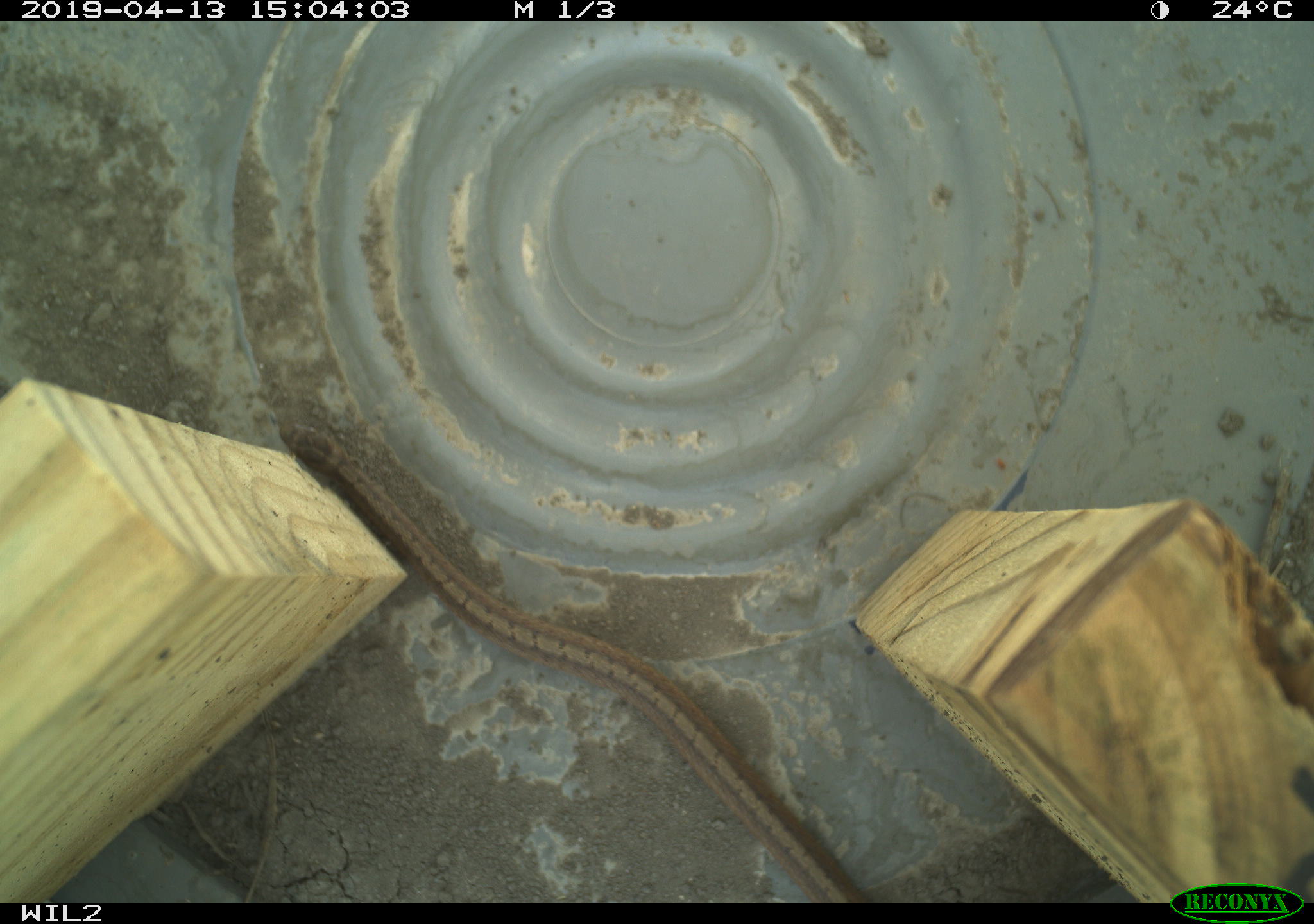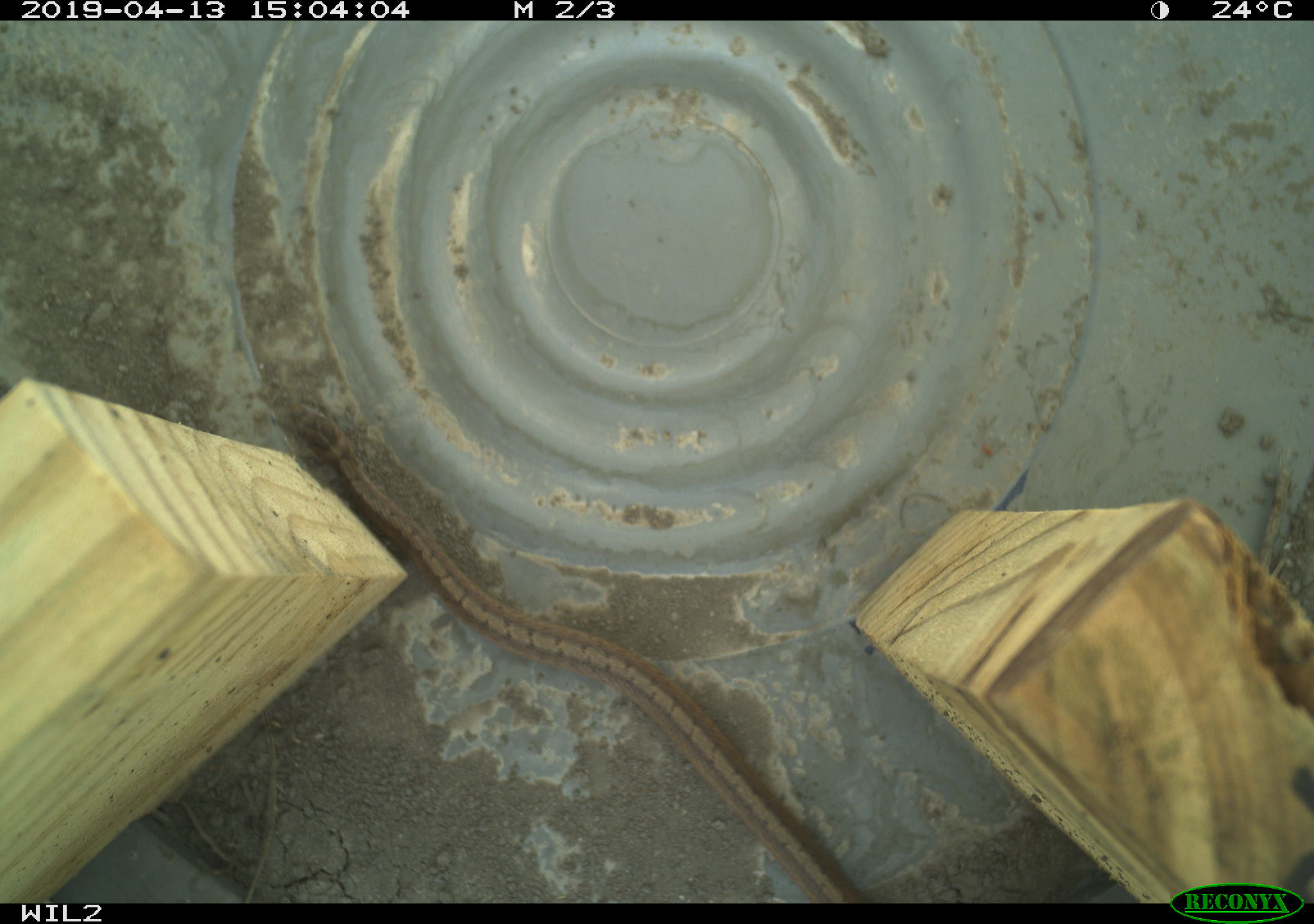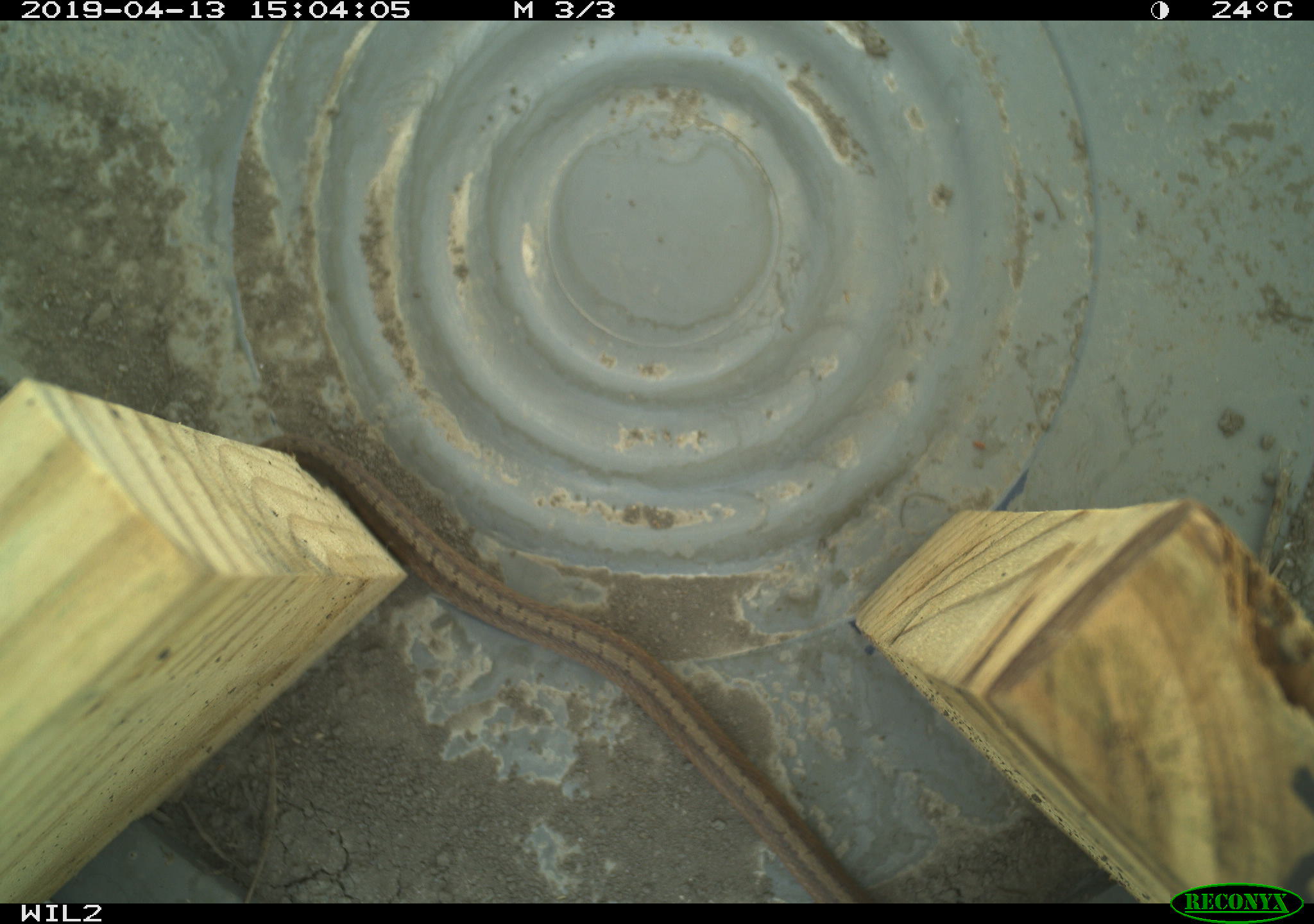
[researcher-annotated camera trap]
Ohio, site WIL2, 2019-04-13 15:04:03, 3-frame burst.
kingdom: Animalia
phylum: Chordata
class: Reptilia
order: Squamata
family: Colubridae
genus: Storeria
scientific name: Storeria dekayi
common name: dekay's brownsnake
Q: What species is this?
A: Dekay's brownsnake (Storeria dekayi).